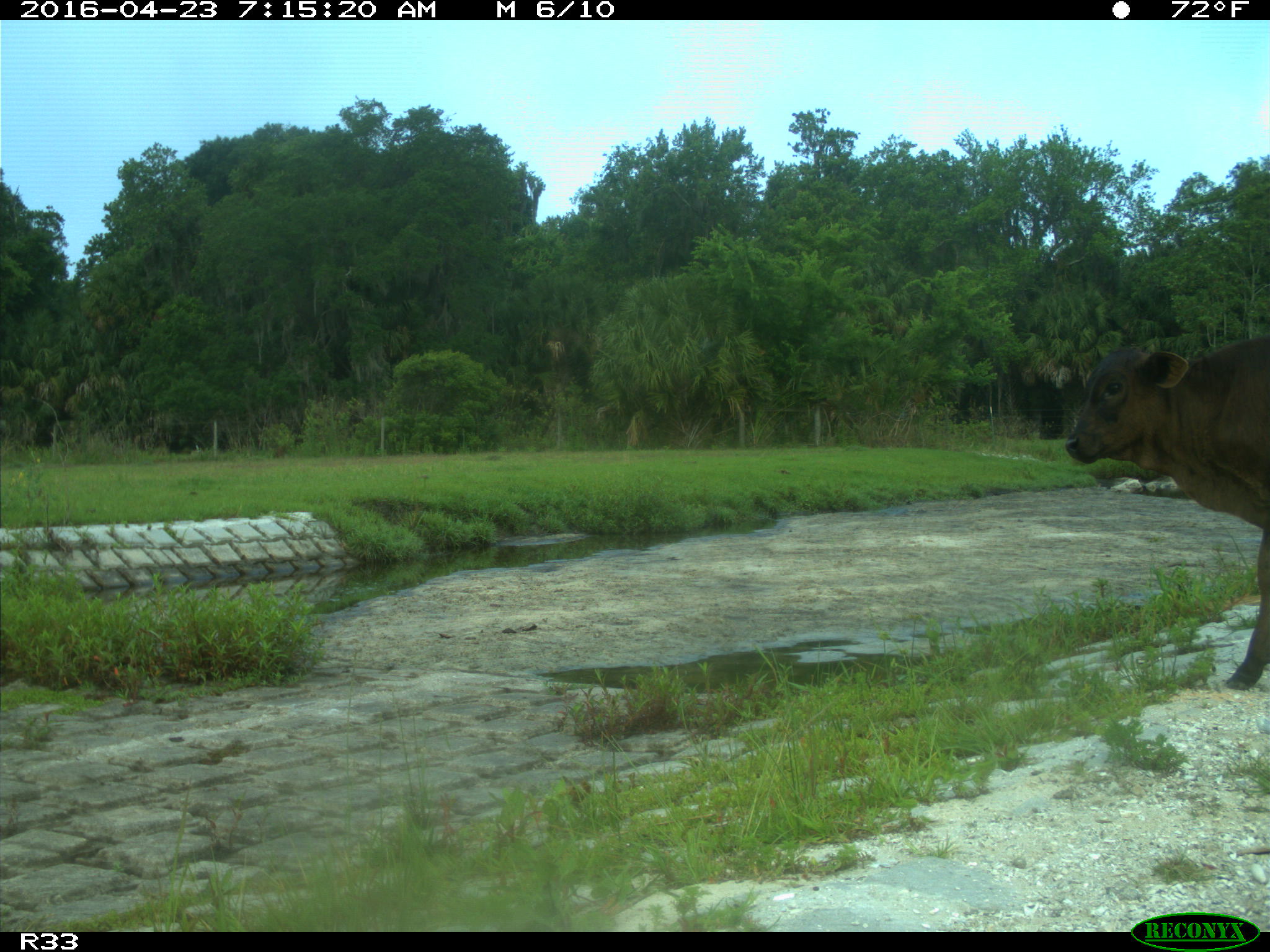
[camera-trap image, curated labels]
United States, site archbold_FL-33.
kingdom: Animalia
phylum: Chordata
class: Mammalia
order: Artiodactyla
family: Bovidae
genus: Bos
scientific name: Bos taurus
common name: domestic cow